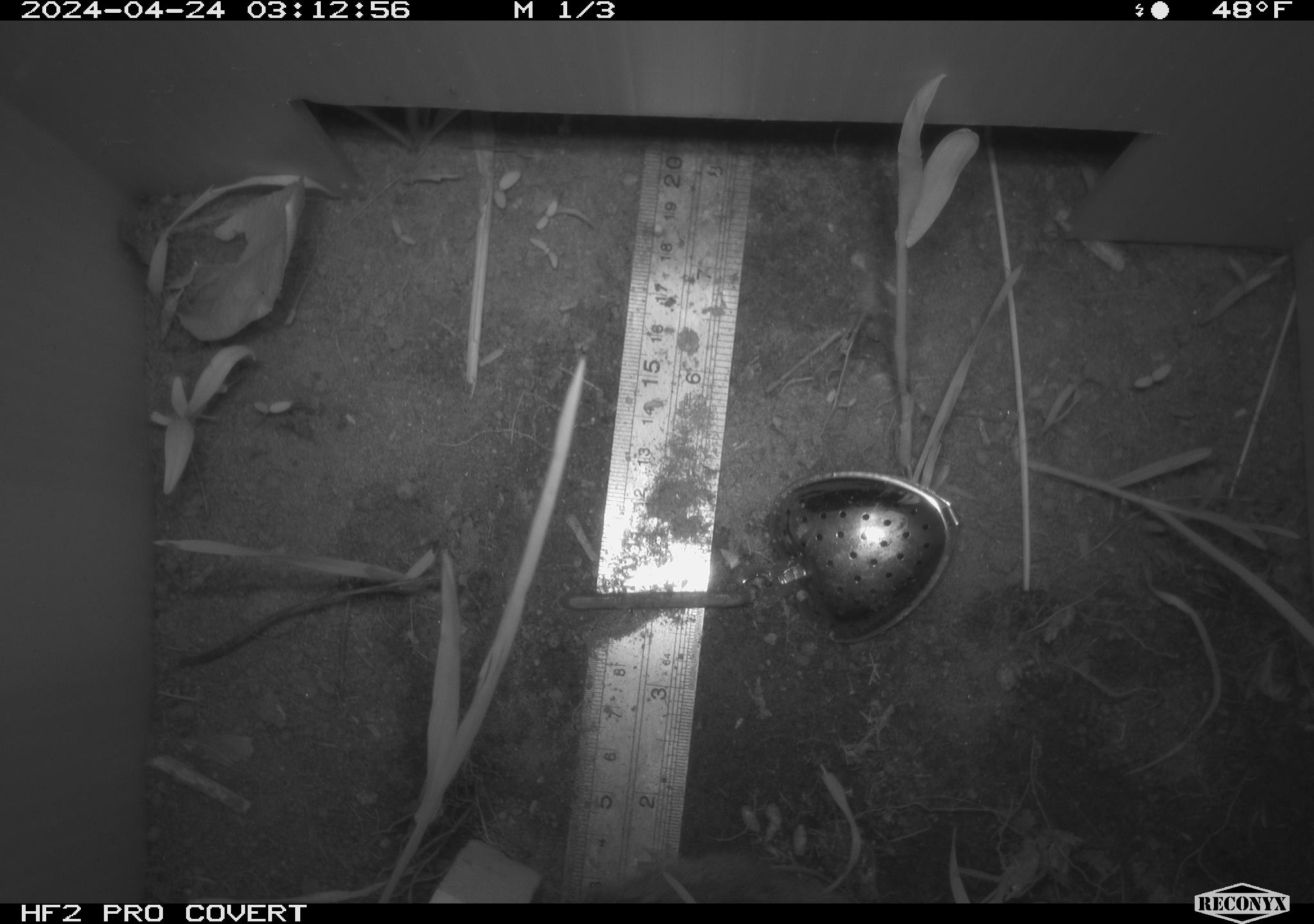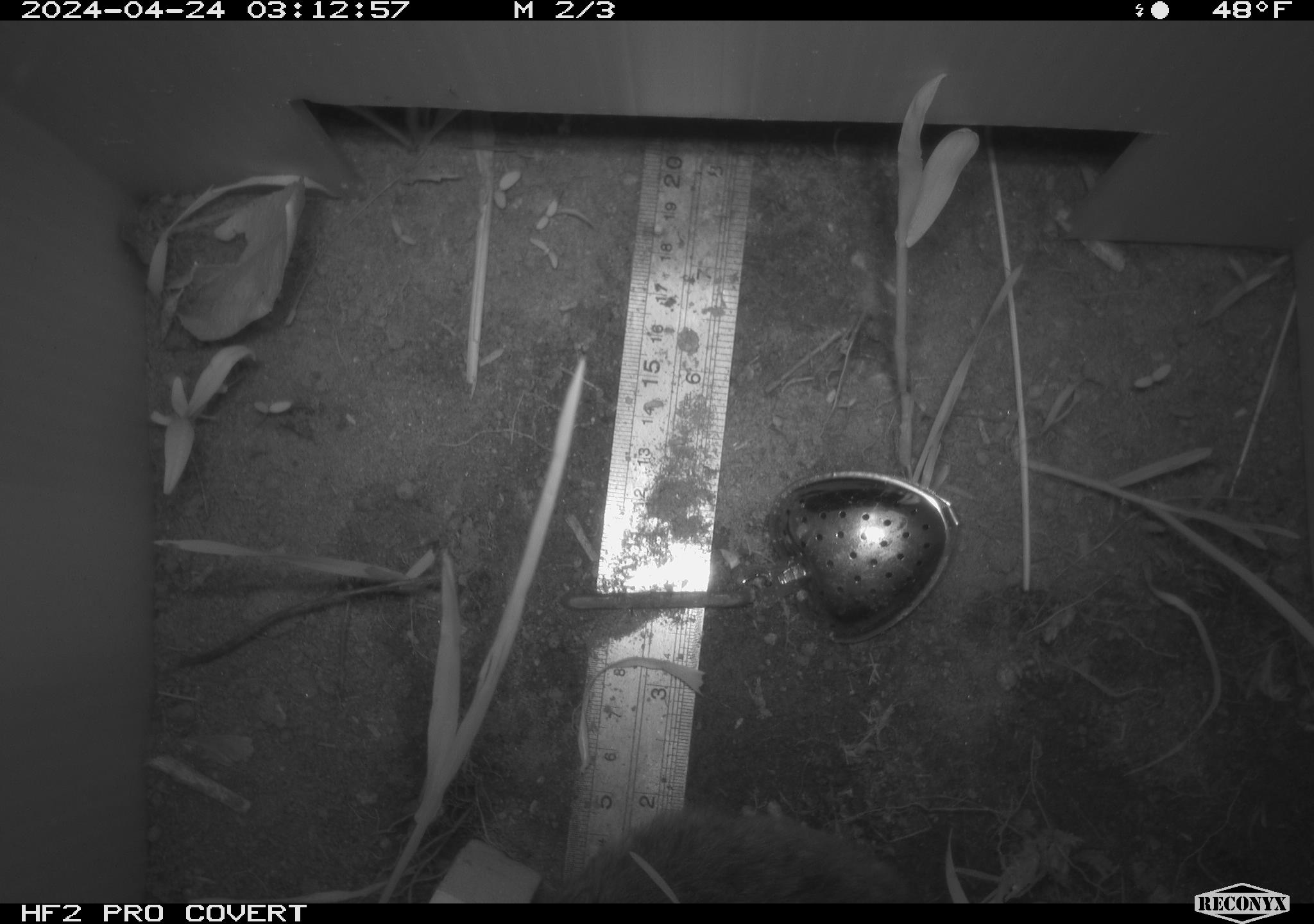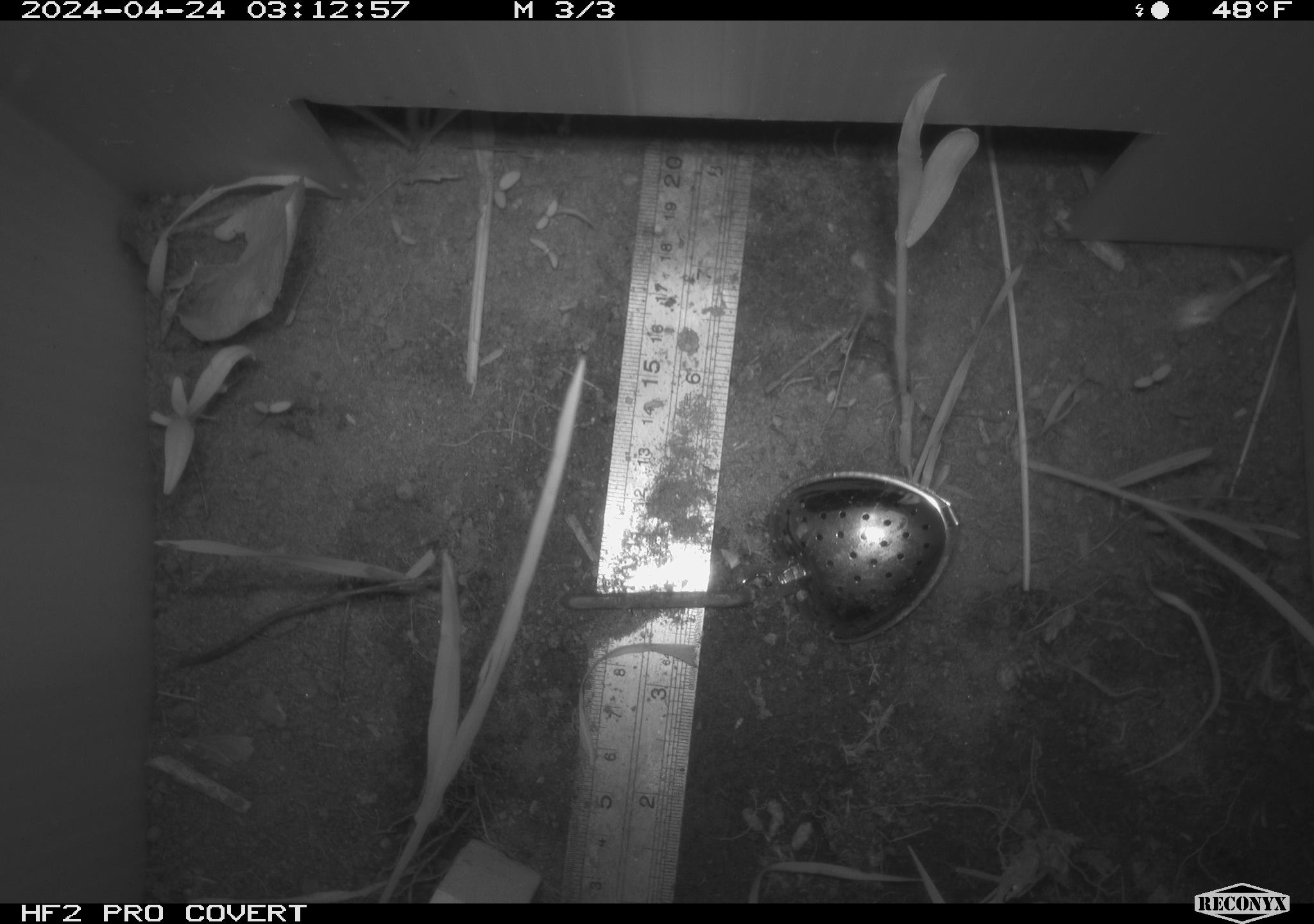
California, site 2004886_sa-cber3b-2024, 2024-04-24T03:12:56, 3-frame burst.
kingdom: Animalia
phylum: Chordata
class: Mammalia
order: Rodentia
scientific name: Rodentia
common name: mouse species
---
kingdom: Animalia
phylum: Chordata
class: Mammalia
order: Rodentia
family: Cricetidae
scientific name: Arvicolinae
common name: voles, lemmings, and muskrats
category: arvicolinae subfamily